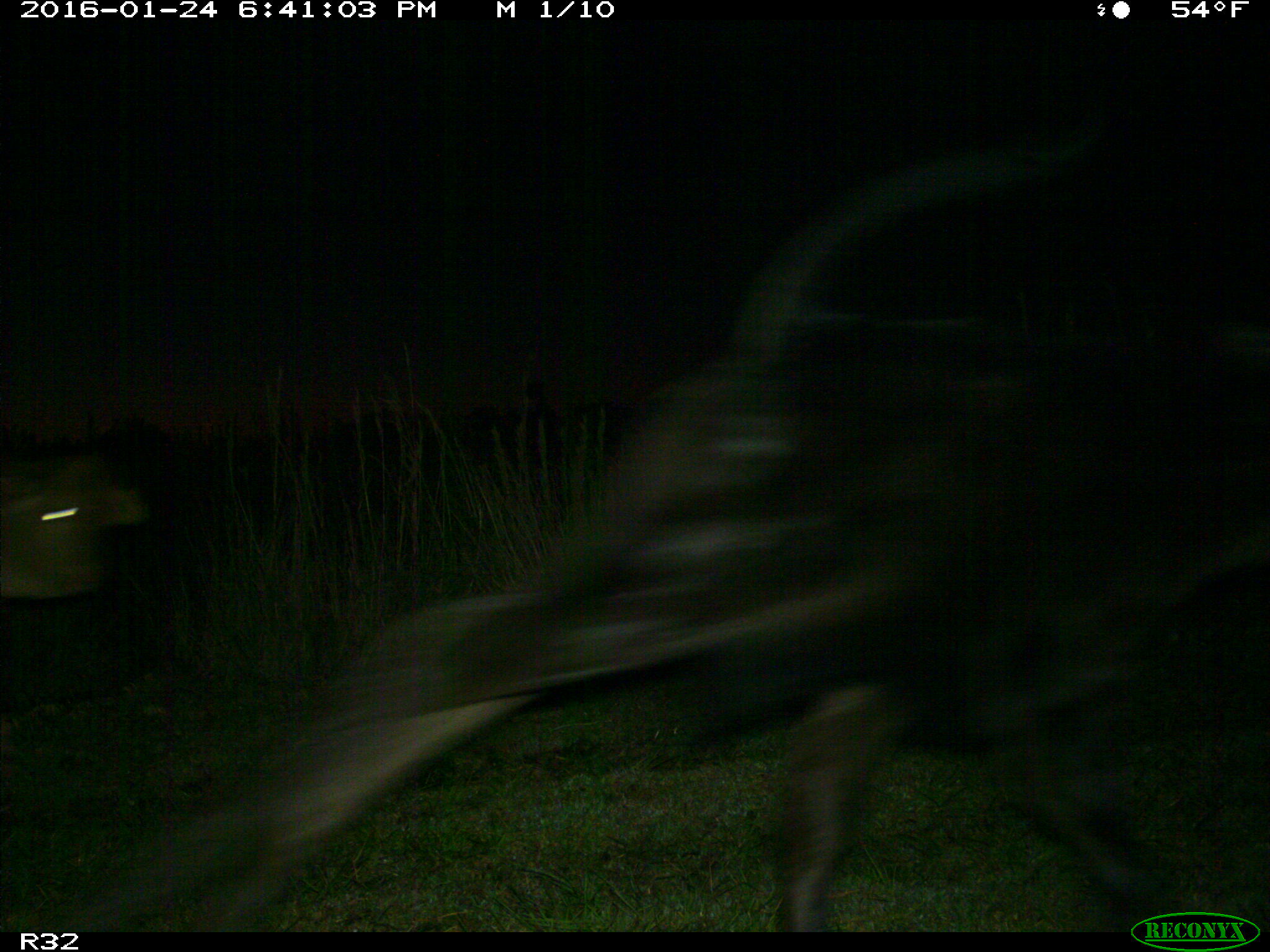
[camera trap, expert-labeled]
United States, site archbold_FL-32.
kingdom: Animalia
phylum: Chordata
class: Mammalia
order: Artiodactyla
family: Bovidae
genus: Bos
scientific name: Bos taurus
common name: domestic cow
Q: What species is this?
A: Bos taurus (domestic cow).